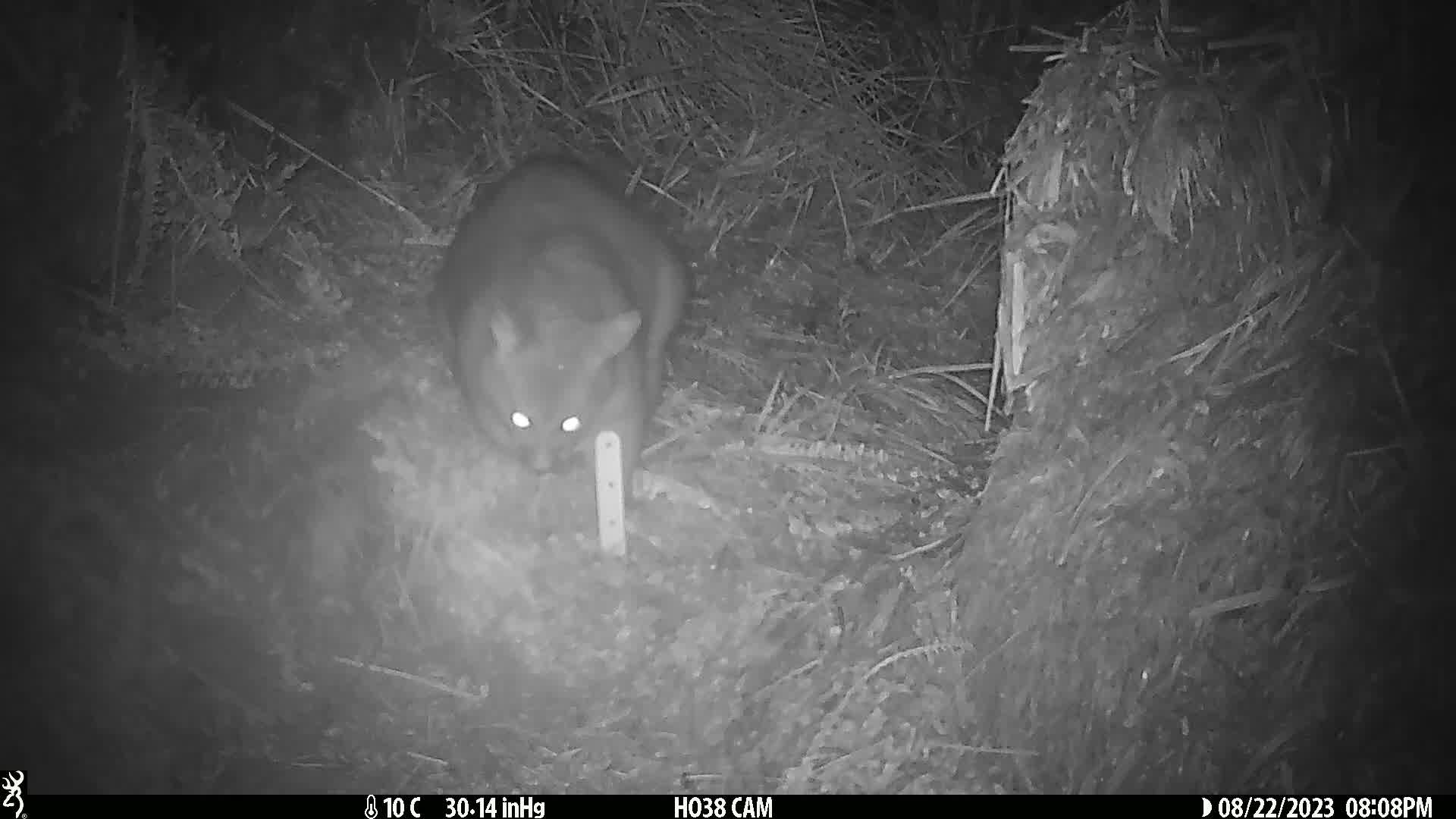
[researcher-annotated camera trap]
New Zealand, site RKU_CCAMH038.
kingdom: Animalia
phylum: Chordata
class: Mammalia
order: Diprotodontia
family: Phalangeridae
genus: Trichosurus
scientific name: Trichosurus vulpecula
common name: common brushtail possum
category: possum